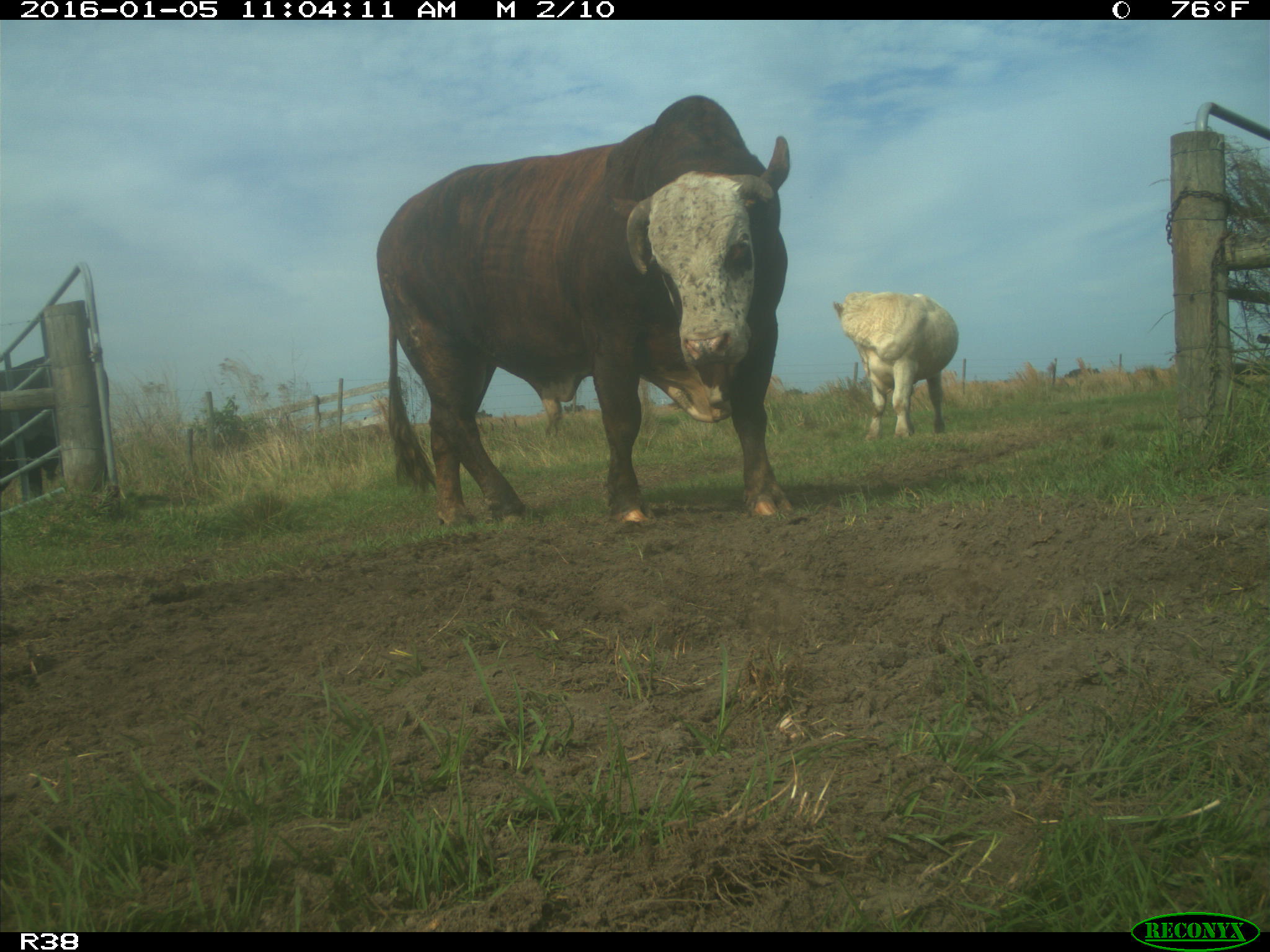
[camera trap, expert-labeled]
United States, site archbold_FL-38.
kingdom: Animalia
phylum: Chordata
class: Mammalia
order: Artiodactyla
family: Bovidae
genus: Bos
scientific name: Bos taurus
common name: domestic cow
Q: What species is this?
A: Bos taurus (domestic cow).